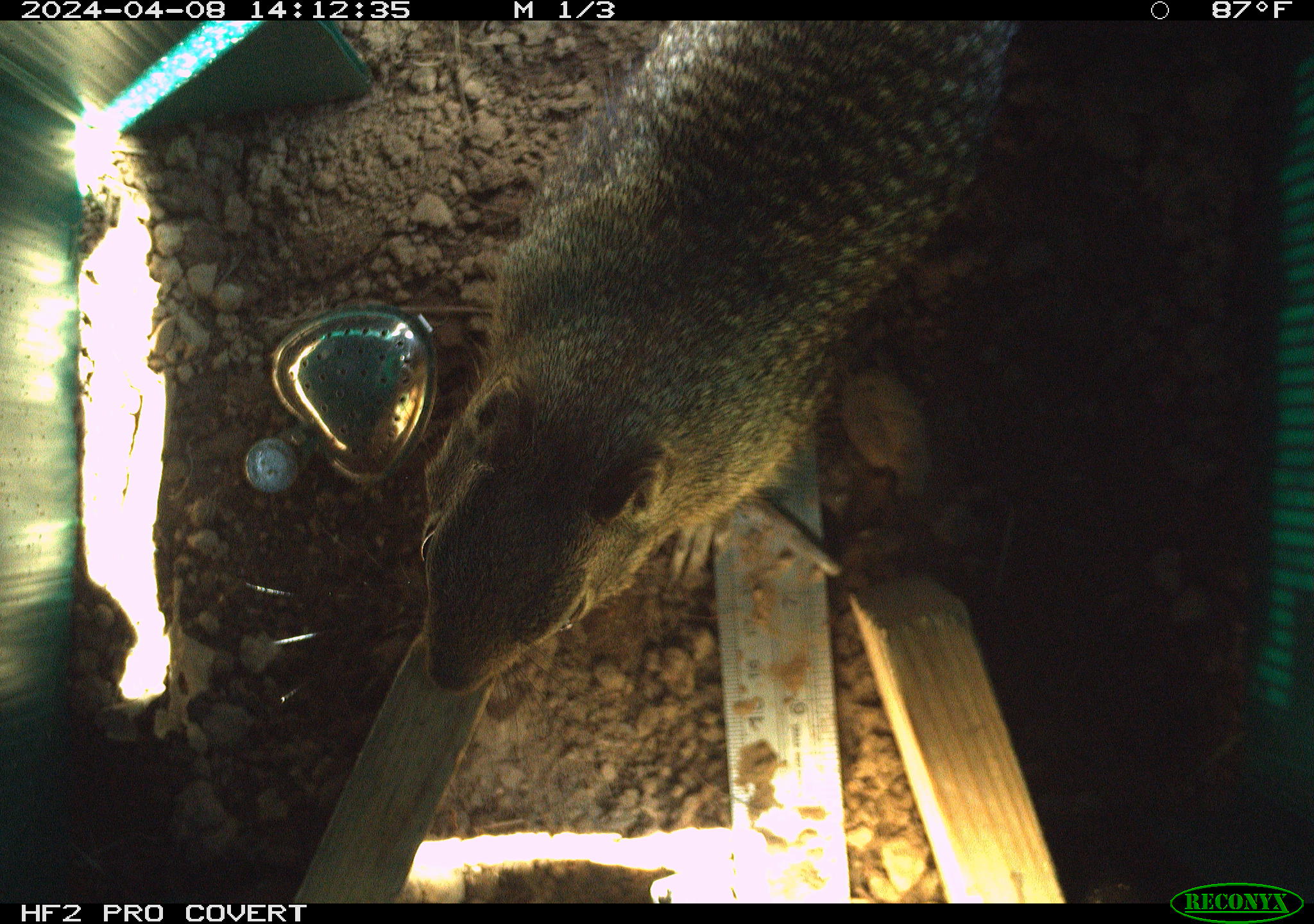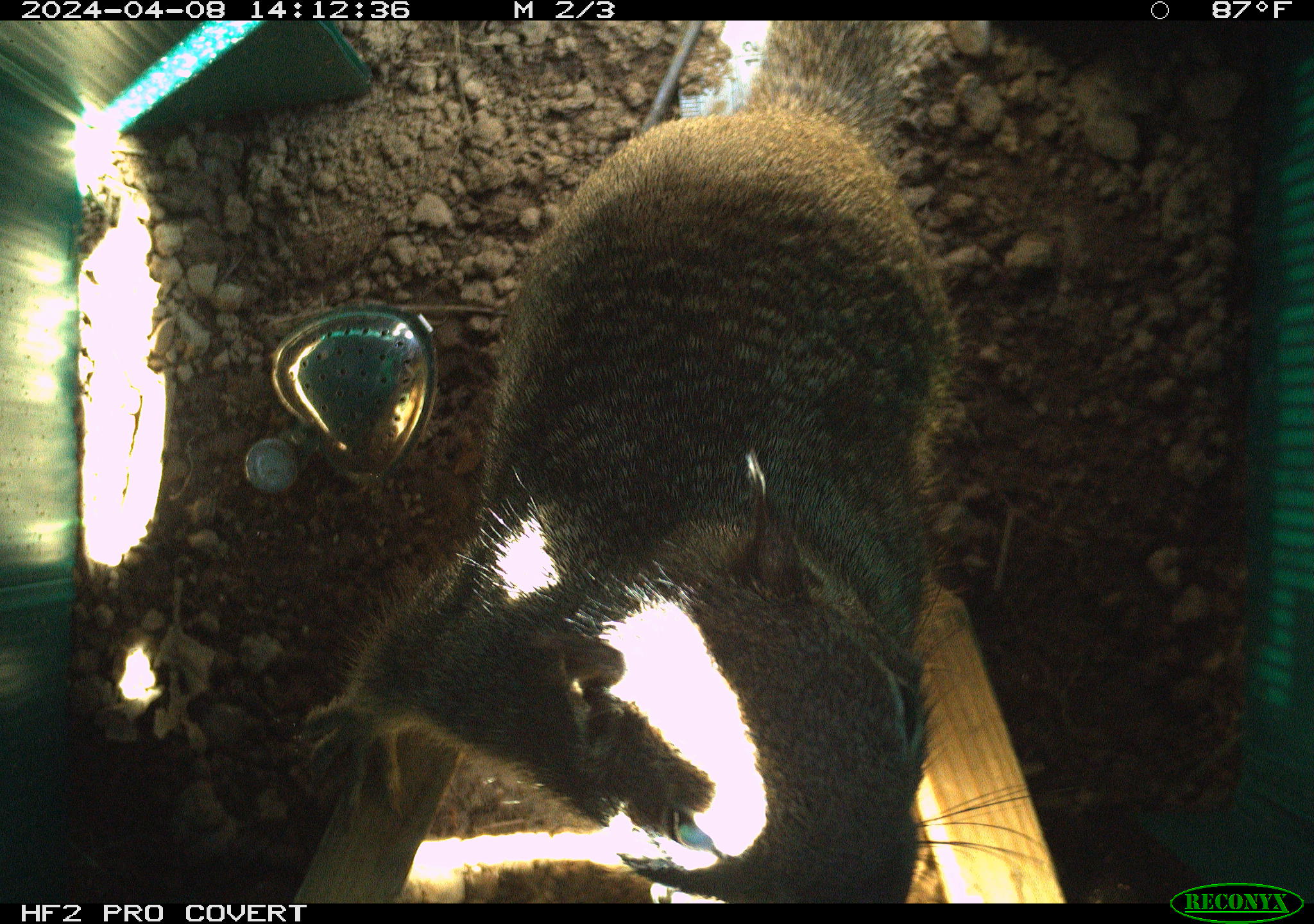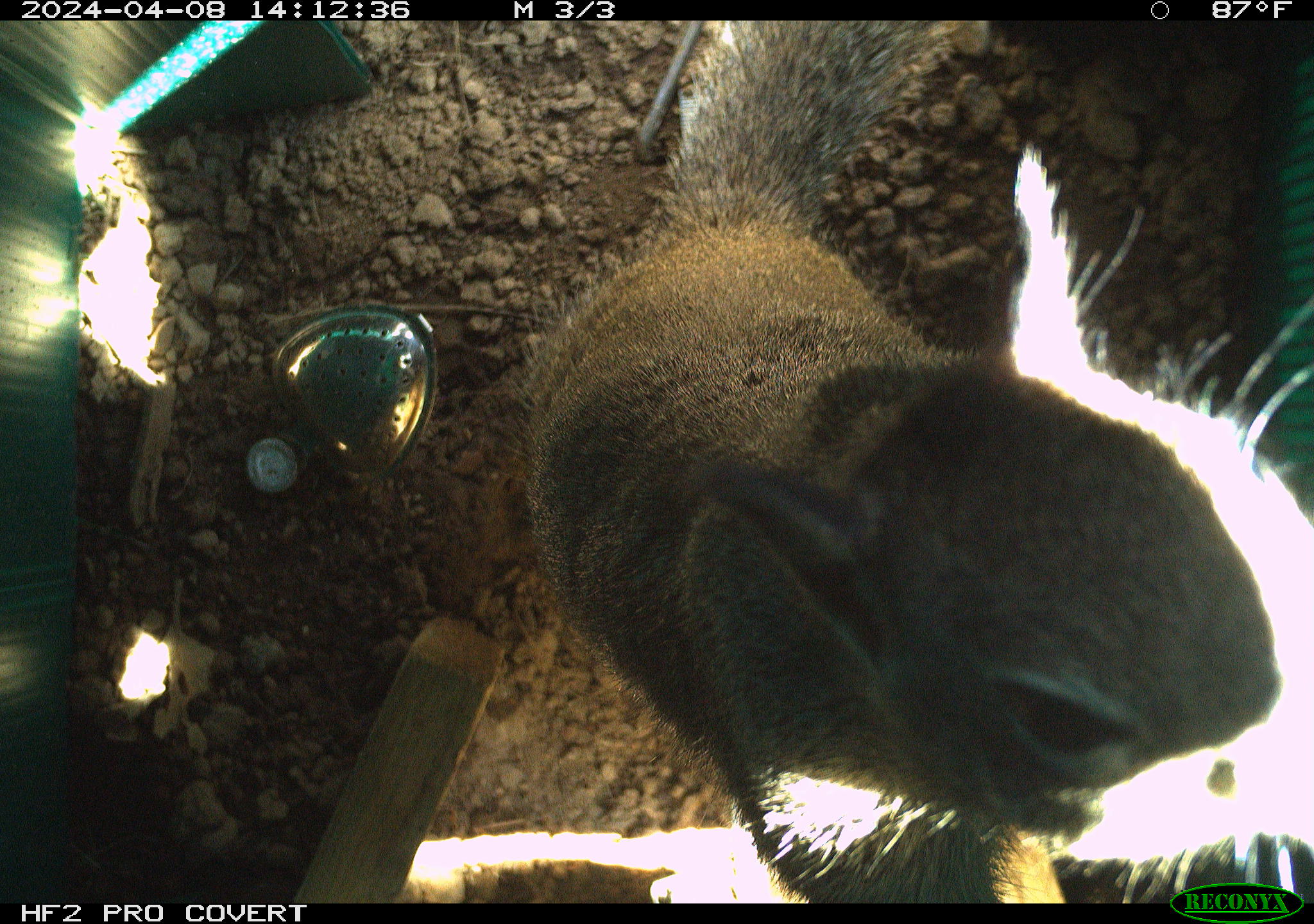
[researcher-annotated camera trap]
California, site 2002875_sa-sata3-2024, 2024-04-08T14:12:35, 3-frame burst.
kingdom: Animalia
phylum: Chordata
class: Mammalia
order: Rodentia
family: Sciuridae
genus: Otospermophilus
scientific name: Otospermophilus beecheyi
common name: california ground squirrel